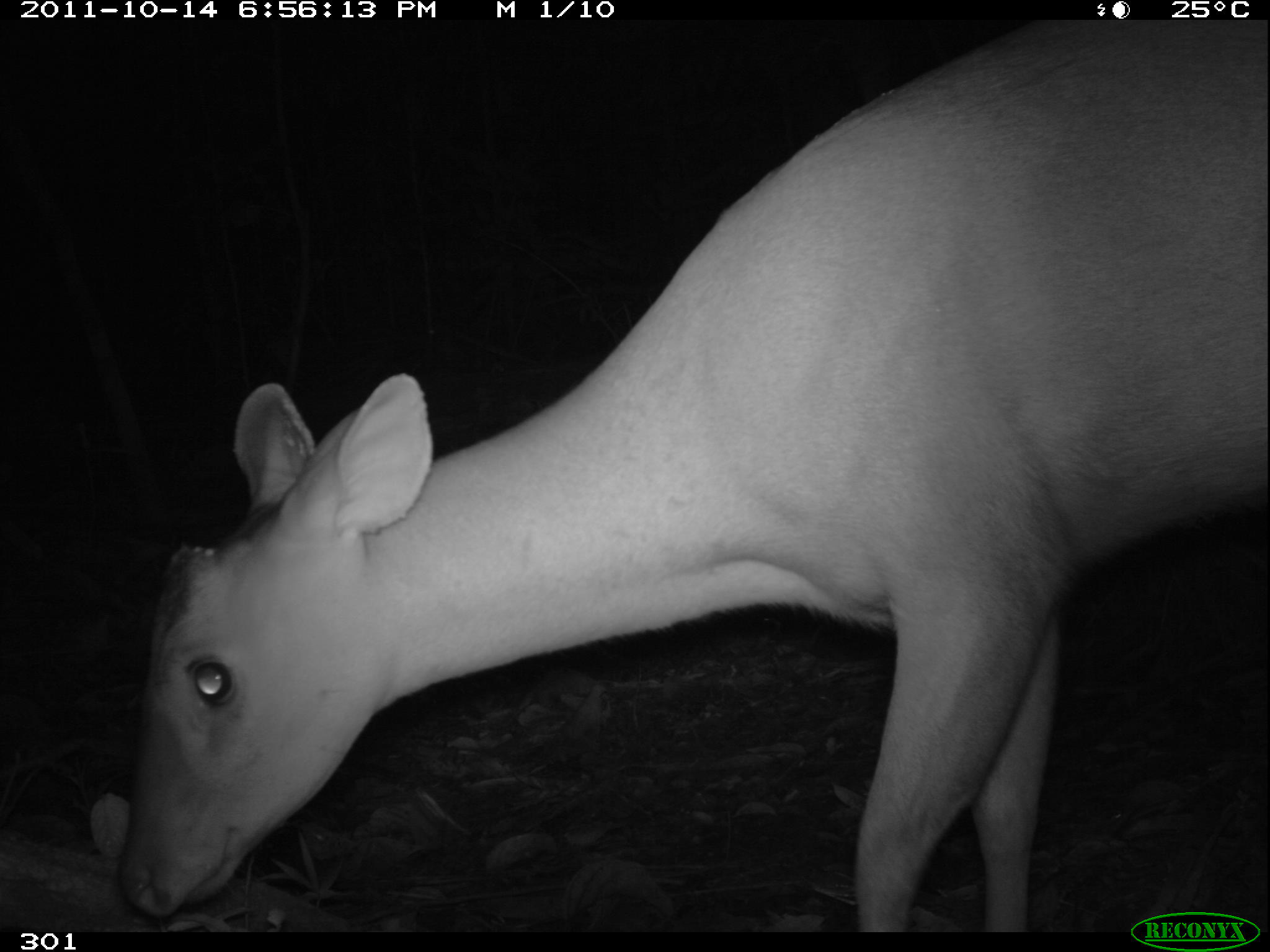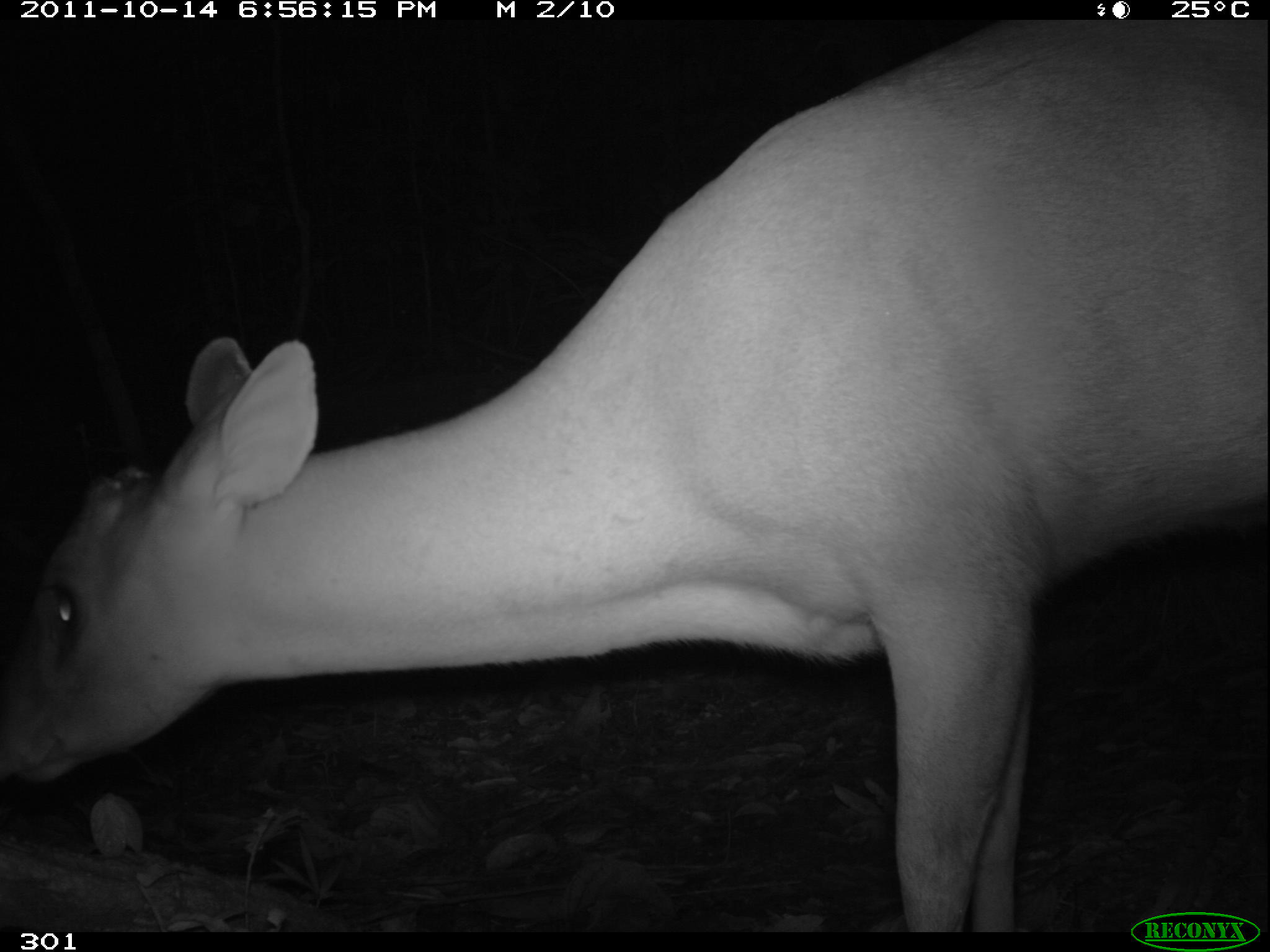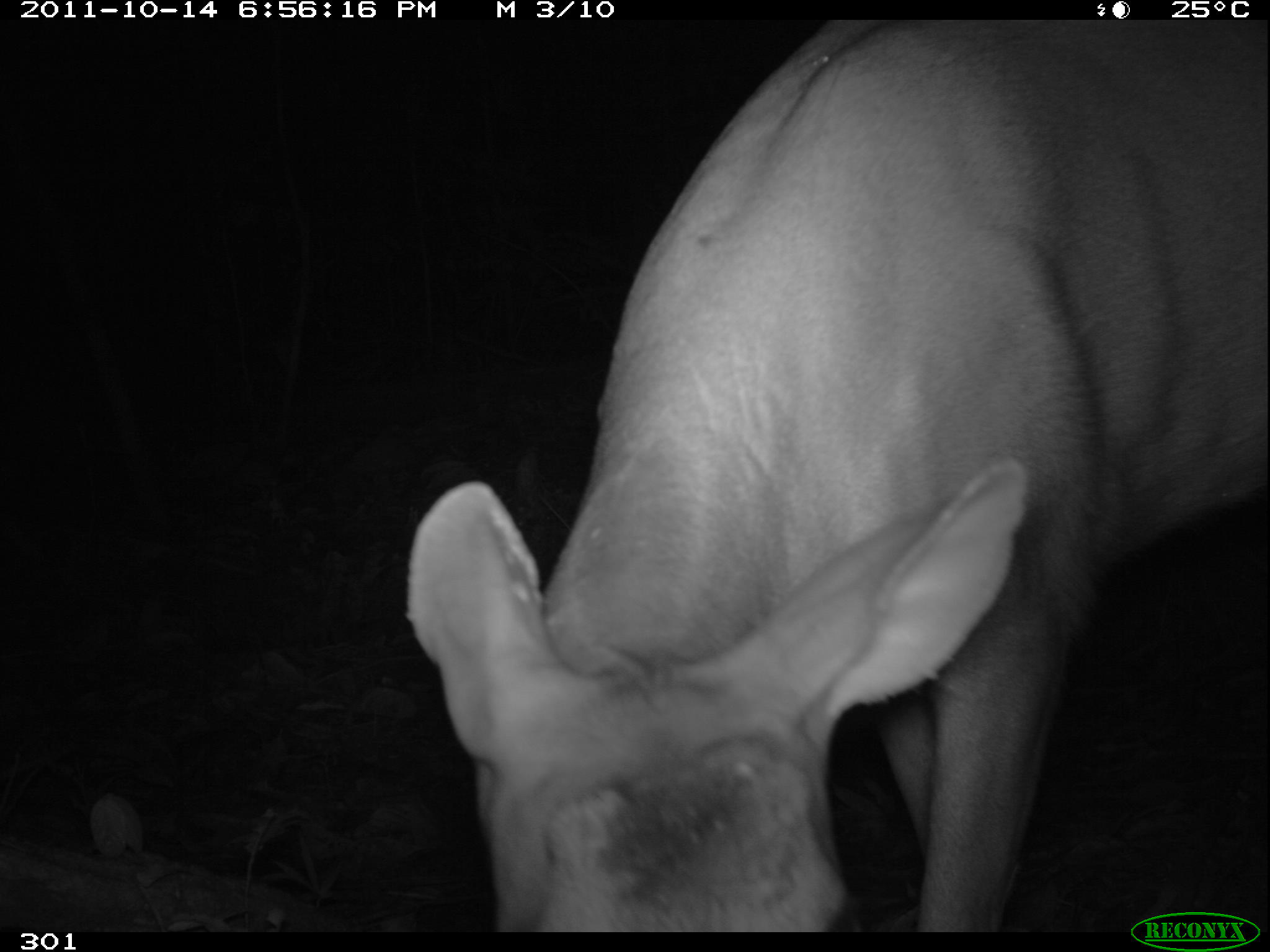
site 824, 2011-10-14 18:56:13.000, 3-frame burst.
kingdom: Animalia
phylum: Chordata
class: Mammalia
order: Artiodactyla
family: Cervidae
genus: Mazama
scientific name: Mazama americana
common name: red brocket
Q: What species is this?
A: Mazama americana (red brocket).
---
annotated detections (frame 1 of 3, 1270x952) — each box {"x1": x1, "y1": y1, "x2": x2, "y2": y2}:
mazama americana: {"x1": 120, "y1": 27, "x2": 1270, "y2": 931}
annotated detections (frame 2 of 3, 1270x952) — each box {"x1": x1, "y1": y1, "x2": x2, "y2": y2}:
mazama americana: {"x1": 0, "y1": 14, "x2": 1270, "y2": 930}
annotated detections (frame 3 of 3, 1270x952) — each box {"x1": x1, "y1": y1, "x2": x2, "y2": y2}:
mazama americana: {"x1": 400, "y1": 14, "x2": 1268, "y2": 932}